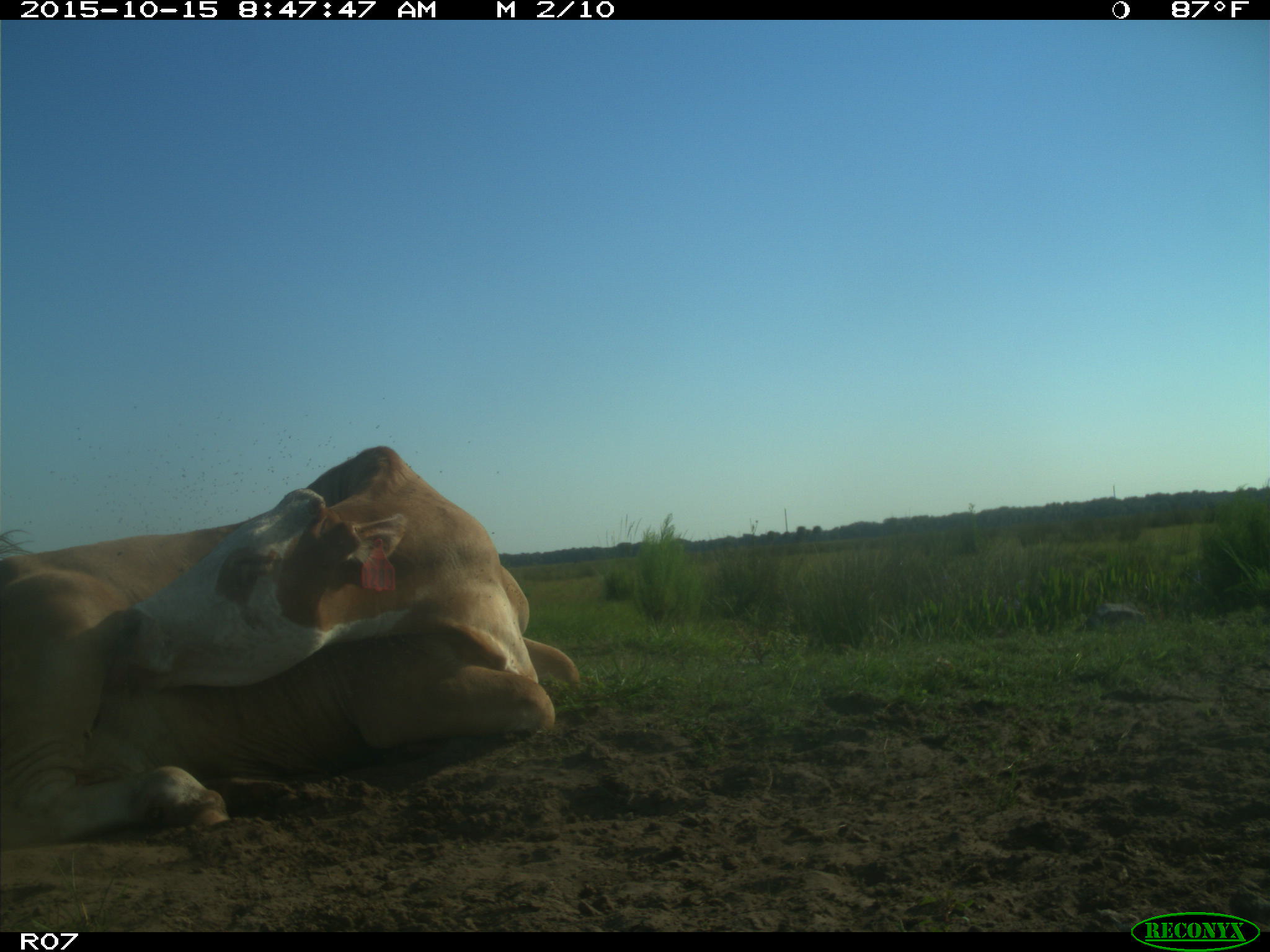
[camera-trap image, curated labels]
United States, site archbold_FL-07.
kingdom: Animalia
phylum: Chordata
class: Mammalia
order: Artiodactyla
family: Bovidae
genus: Bos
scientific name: Bos taurus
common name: domestic cow